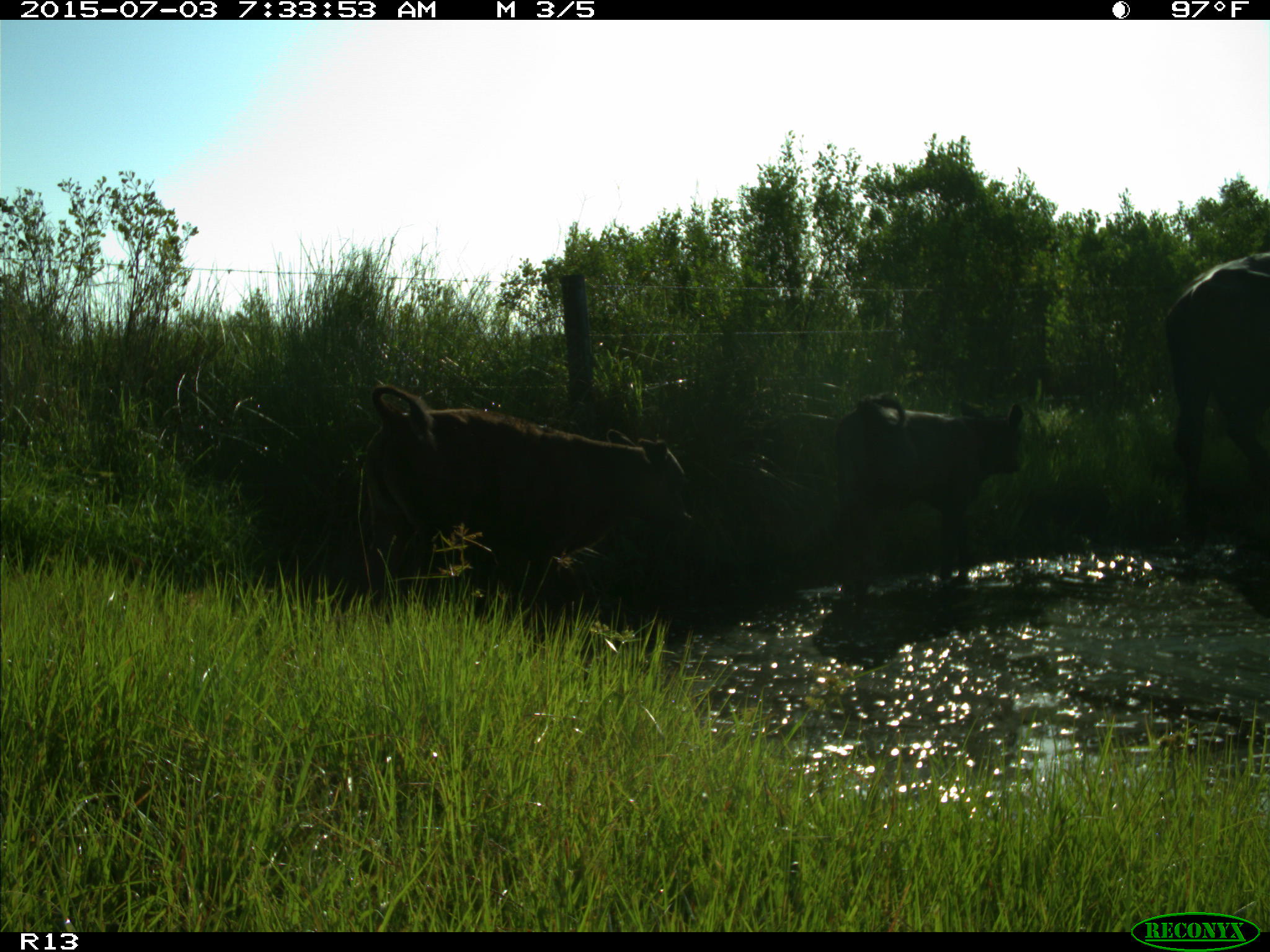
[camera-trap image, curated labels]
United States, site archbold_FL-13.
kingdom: Animalia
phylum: Chordata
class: Mammalia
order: Artiodactyla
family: Bovidae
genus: Bos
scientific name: Bos taurus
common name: domestic cow